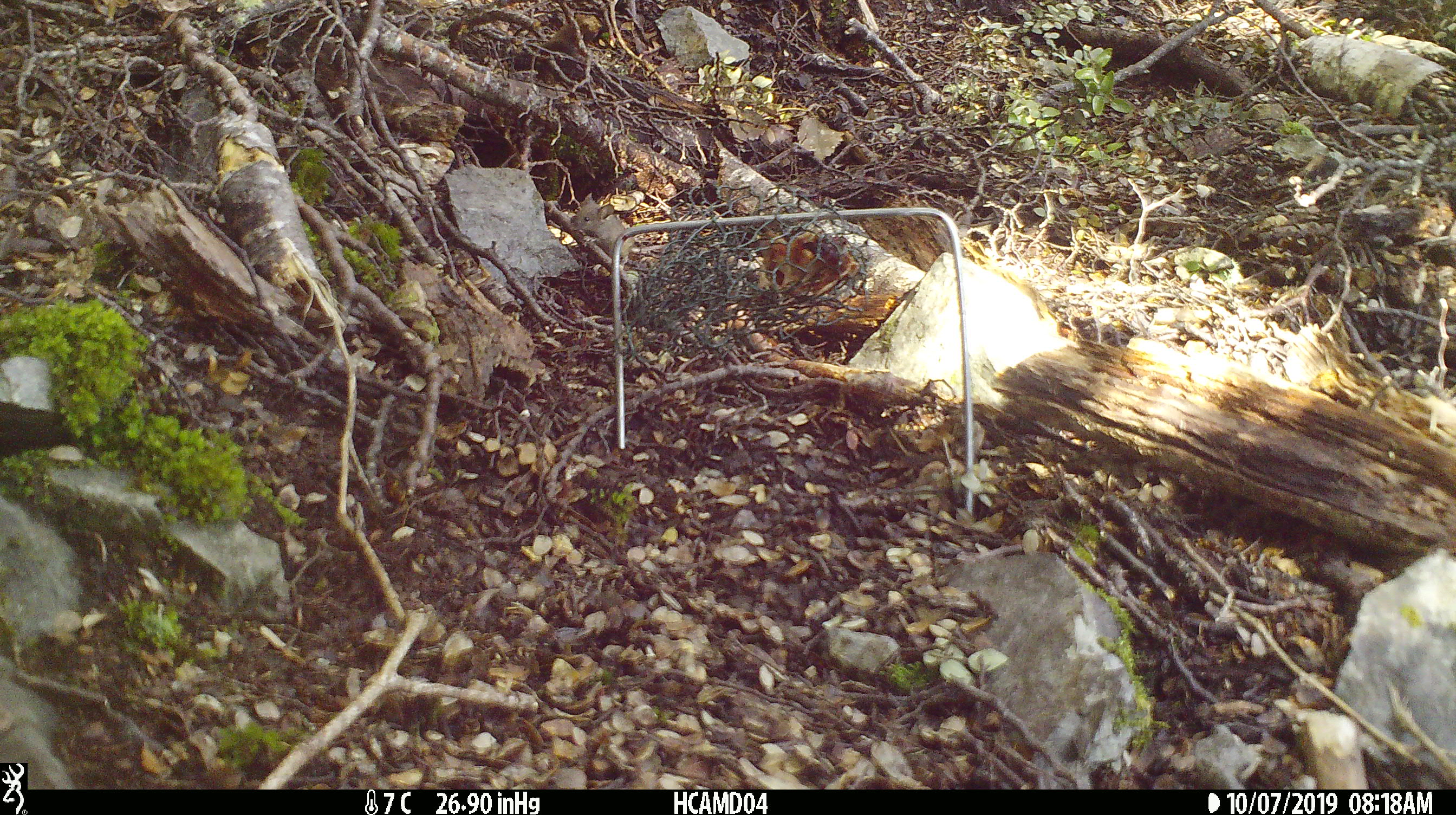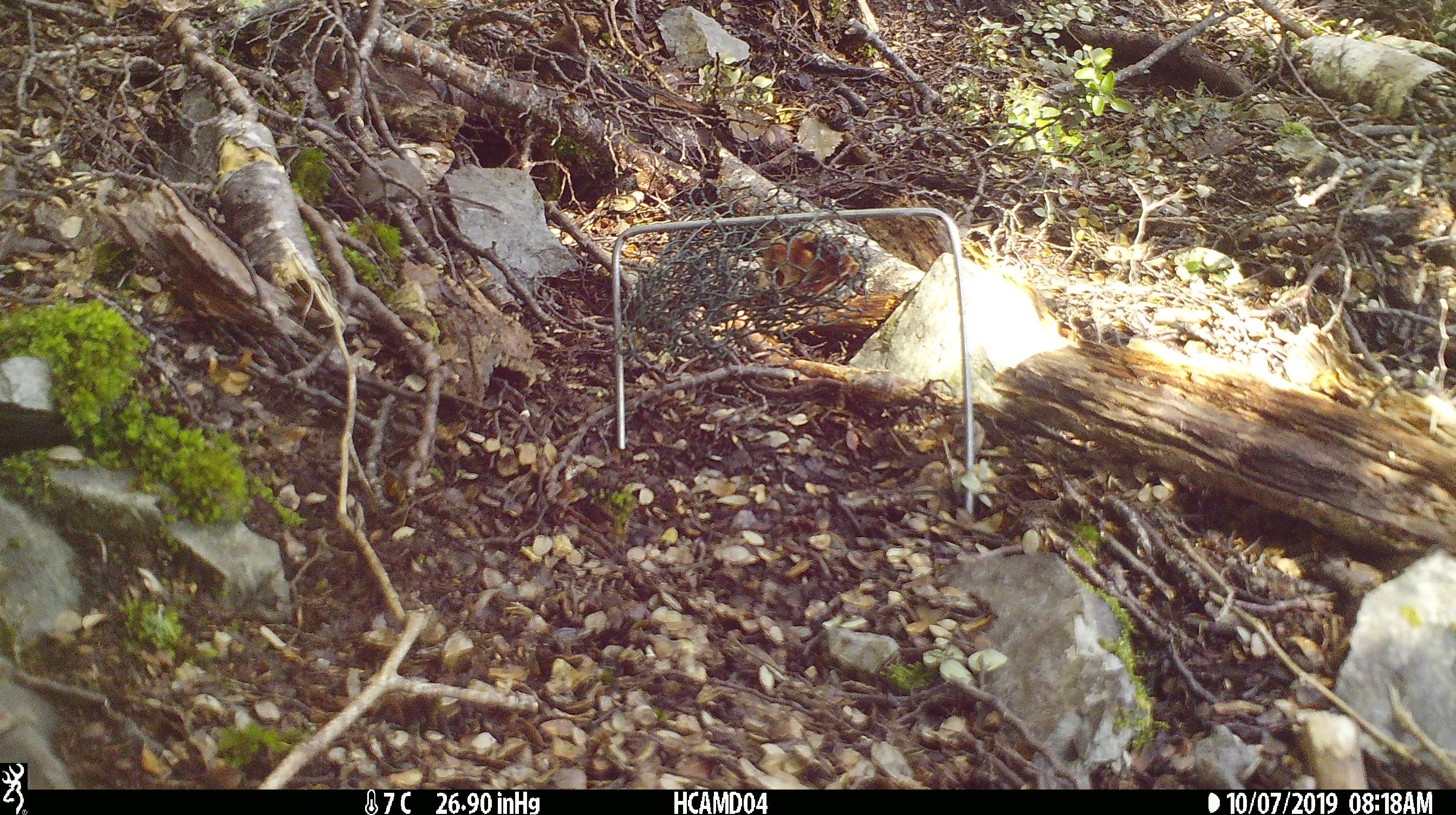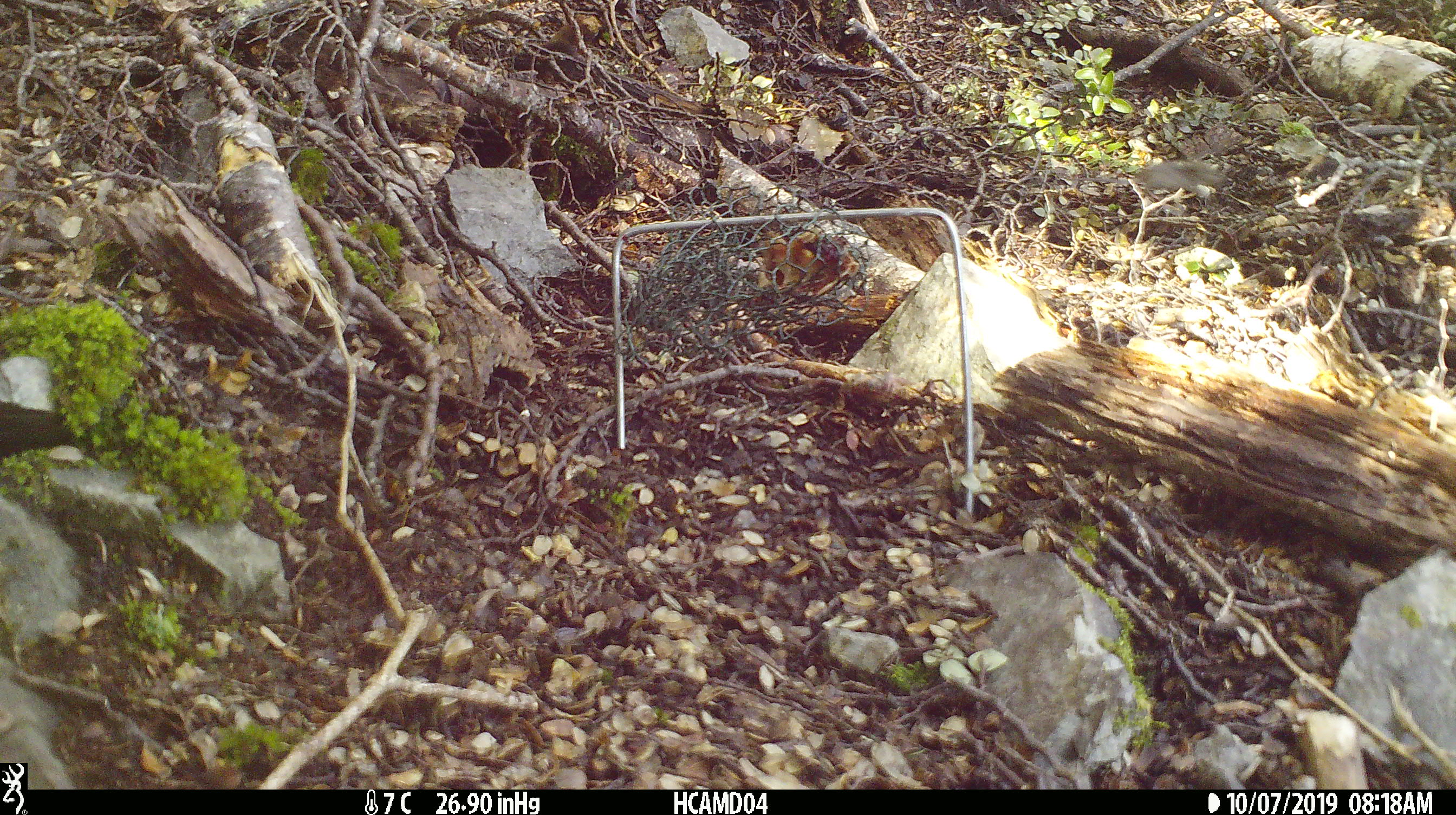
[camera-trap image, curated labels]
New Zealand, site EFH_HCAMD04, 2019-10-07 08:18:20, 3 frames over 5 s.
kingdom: Animalia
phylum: Chordata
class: Mammalia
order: Rodentia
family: Muridae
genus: Mus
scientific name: Mus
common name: mouse